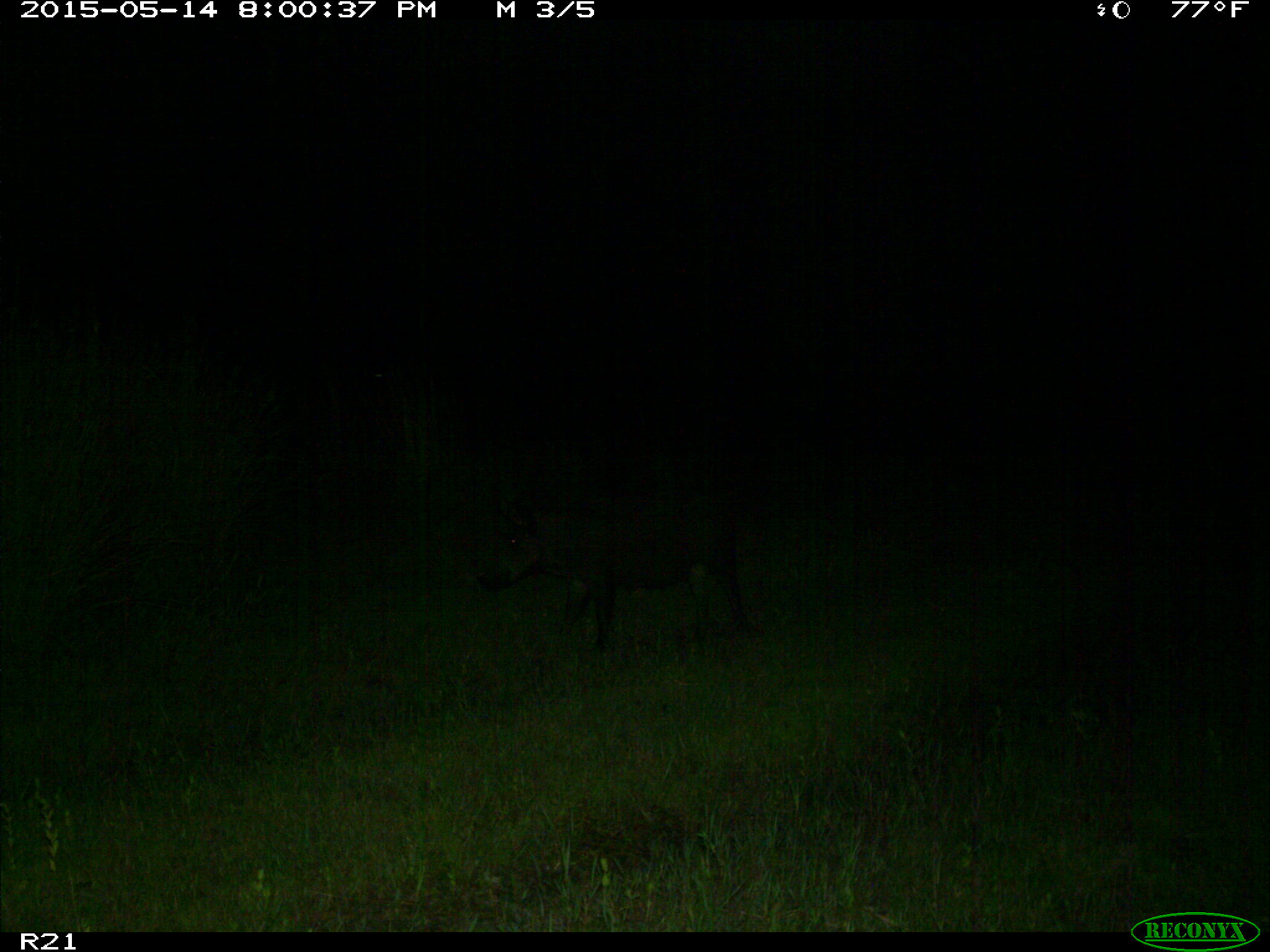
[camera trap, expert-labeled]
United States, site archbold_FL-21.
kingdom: Animalia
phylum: Chordata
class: Mammalia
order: Artiodactyla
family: Suidae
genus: Sus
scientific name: Sus scrofa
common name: wild boar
Sus scrofa (wild boar).